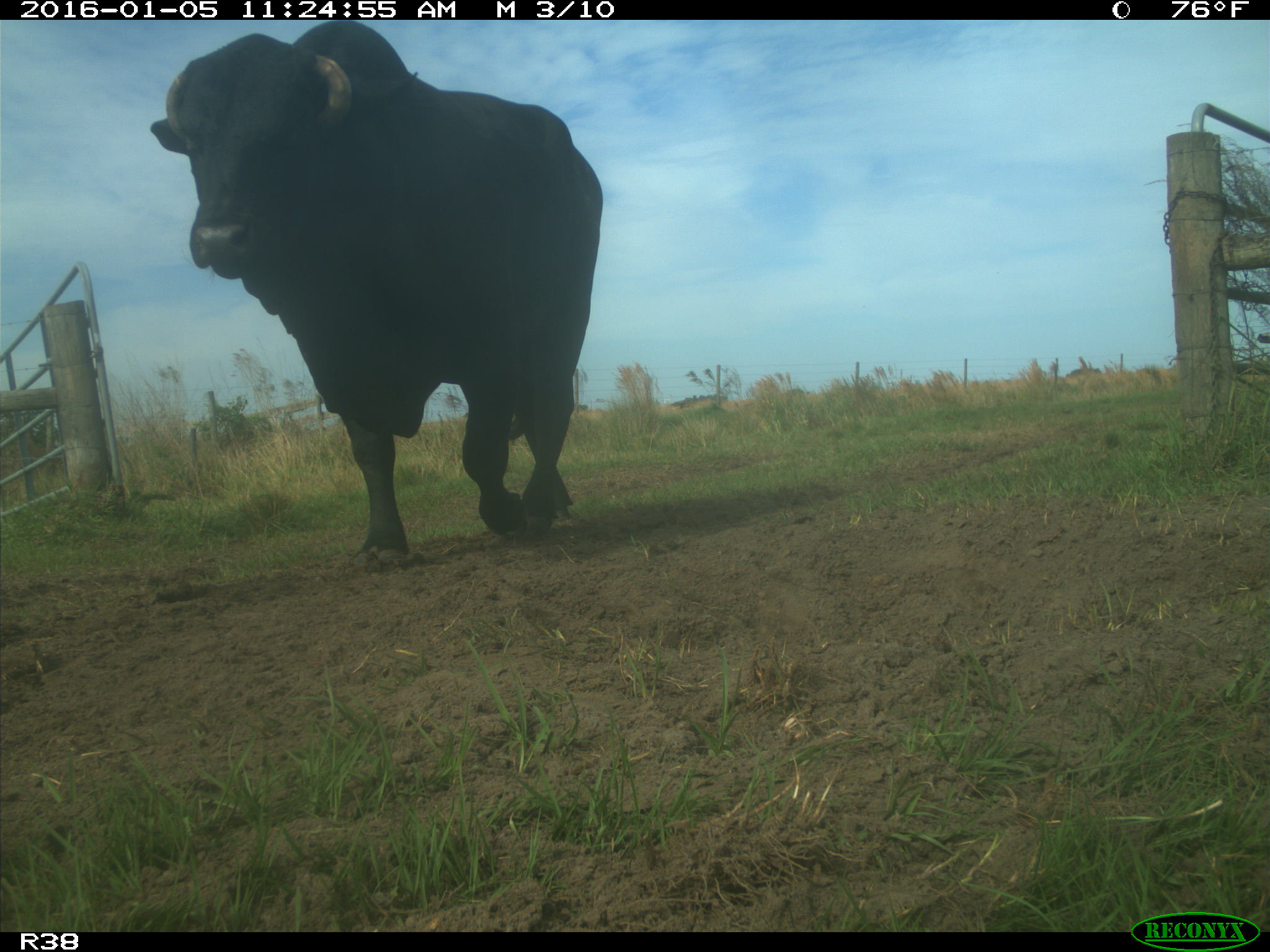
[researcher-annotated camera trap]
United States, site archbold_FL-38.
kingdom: Animalia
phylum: Chordata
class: Mammalia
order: Artiodactyla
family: Bovidae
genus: Bos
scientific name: Bos taurus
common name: domestic cow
Bos taurus (domestic cow).